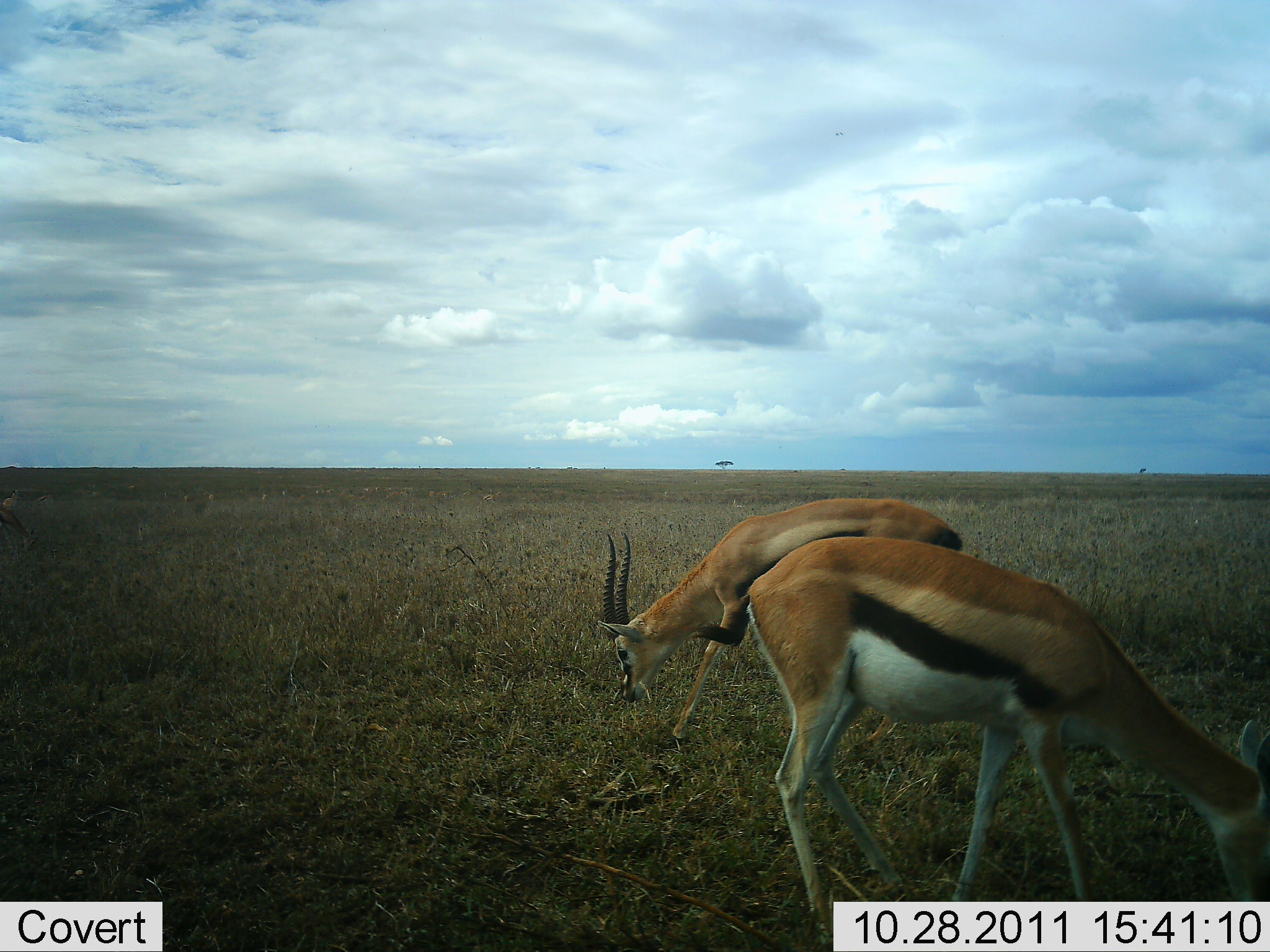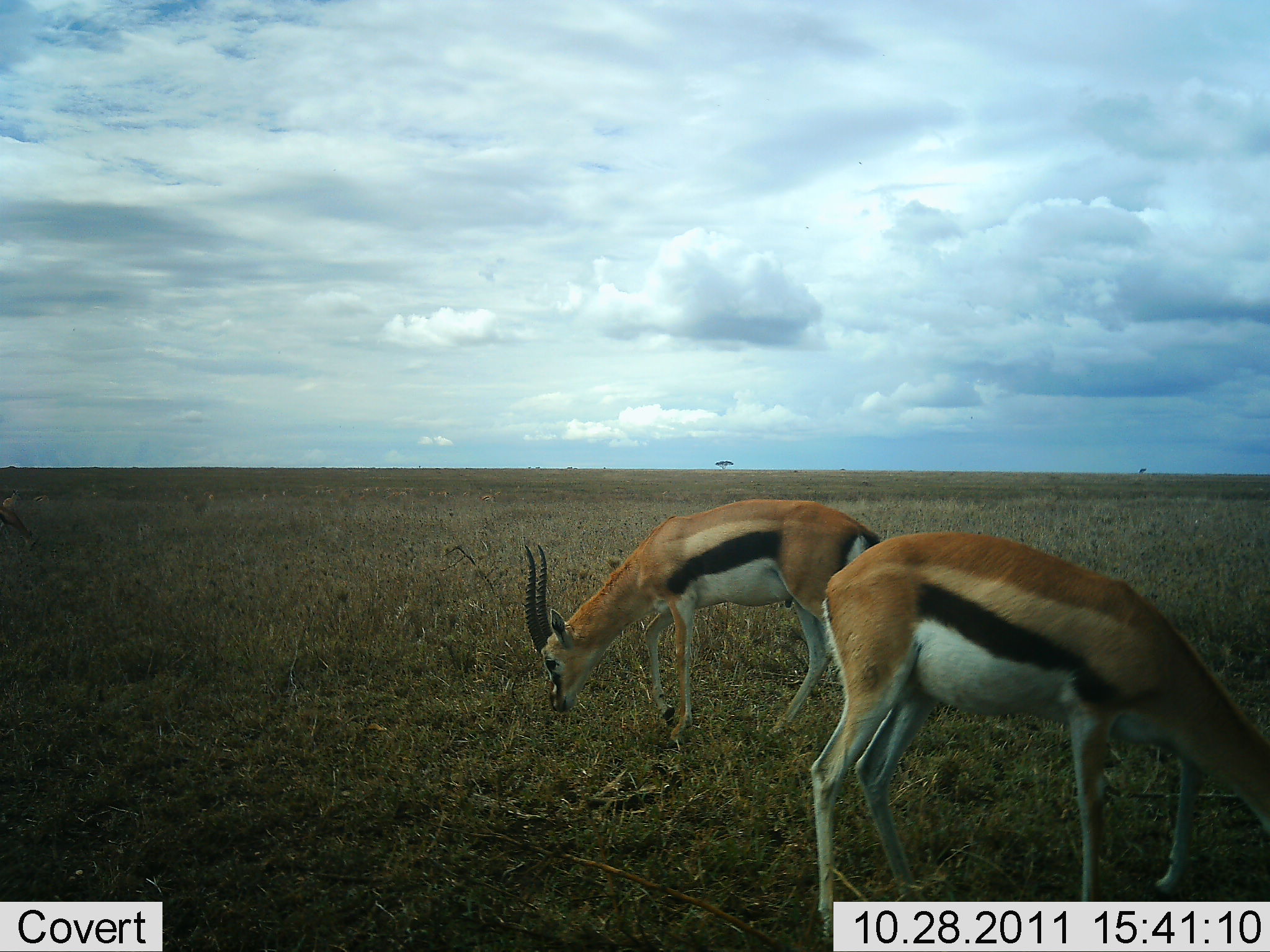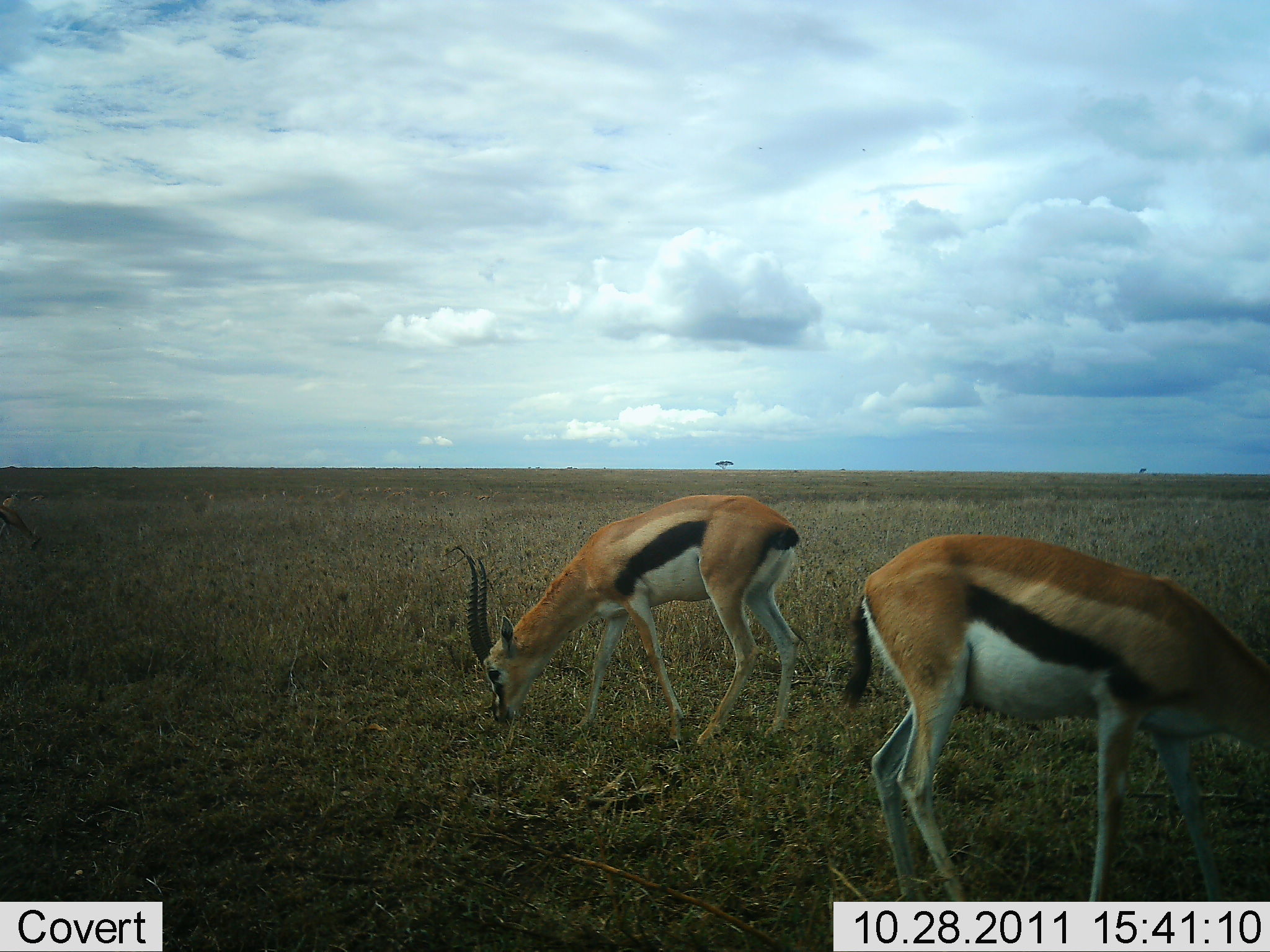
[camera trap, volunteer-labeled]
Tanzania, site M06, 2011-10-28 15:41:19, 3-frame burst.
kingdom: Animalia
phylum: Chordata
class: Mammalia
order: Artiodactyla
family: Bovidae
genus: Eudorcas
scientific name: Eudorcas thomsonii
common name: thomson's gazelle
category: gazellethomsons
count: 2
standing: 20%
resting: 0%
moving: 20%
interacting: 0%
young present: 0%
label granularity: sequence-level